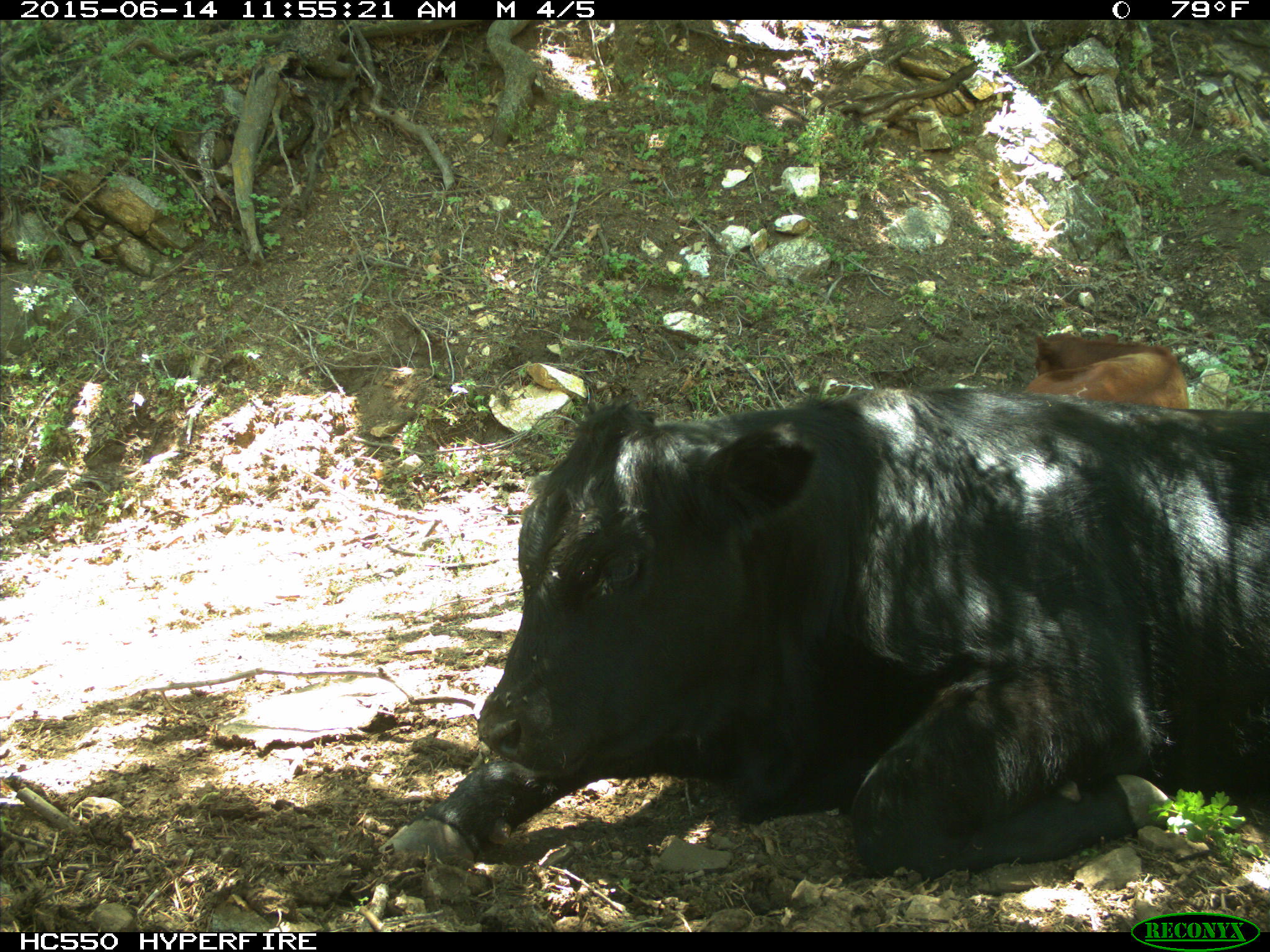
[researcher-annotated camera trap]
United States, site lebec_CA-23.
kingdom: Animalia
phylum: Chordata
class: Mammalia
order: Artiodactyla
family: Bovidae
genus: Bos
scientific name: Bos taurus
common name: domestic cow